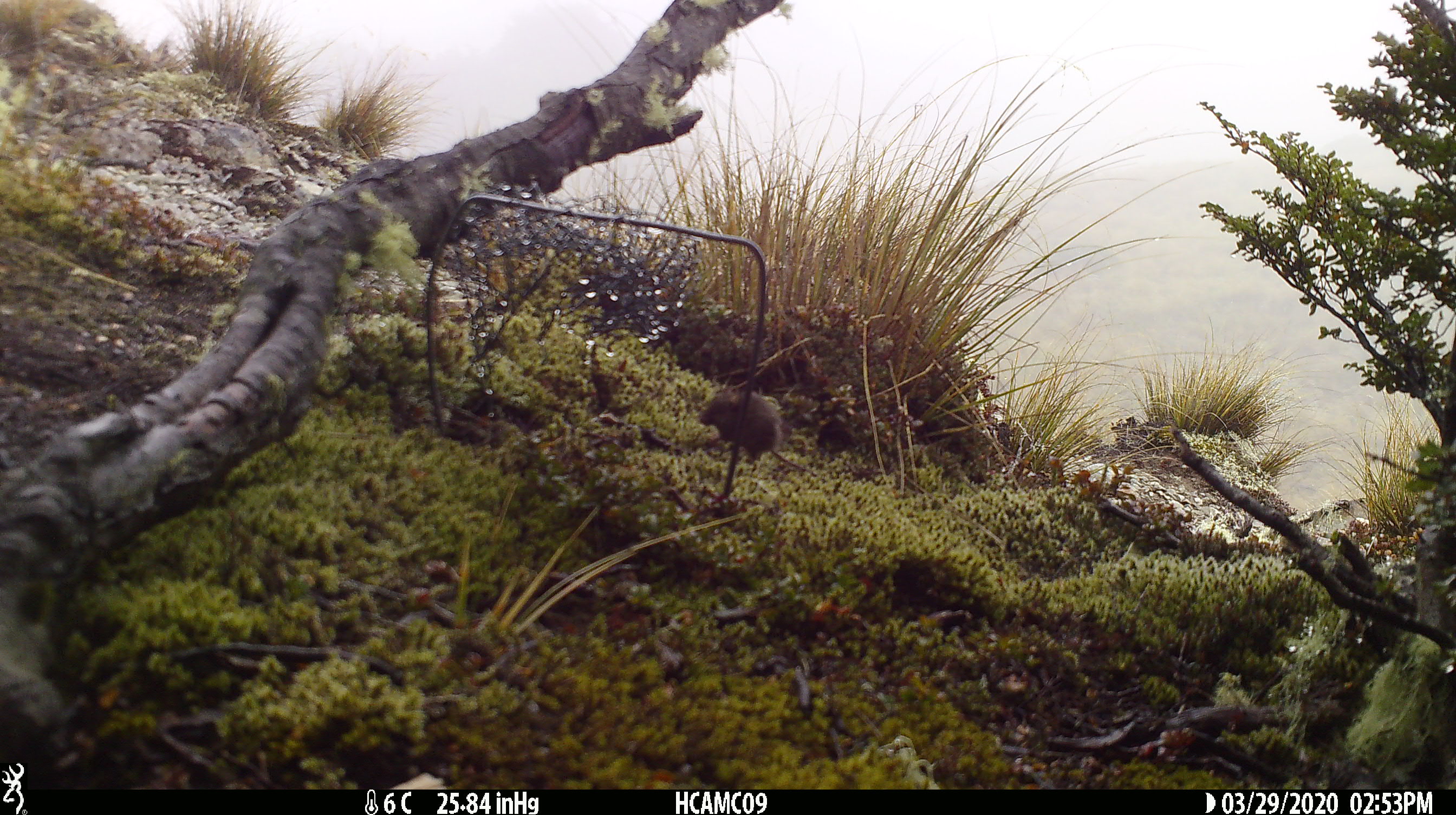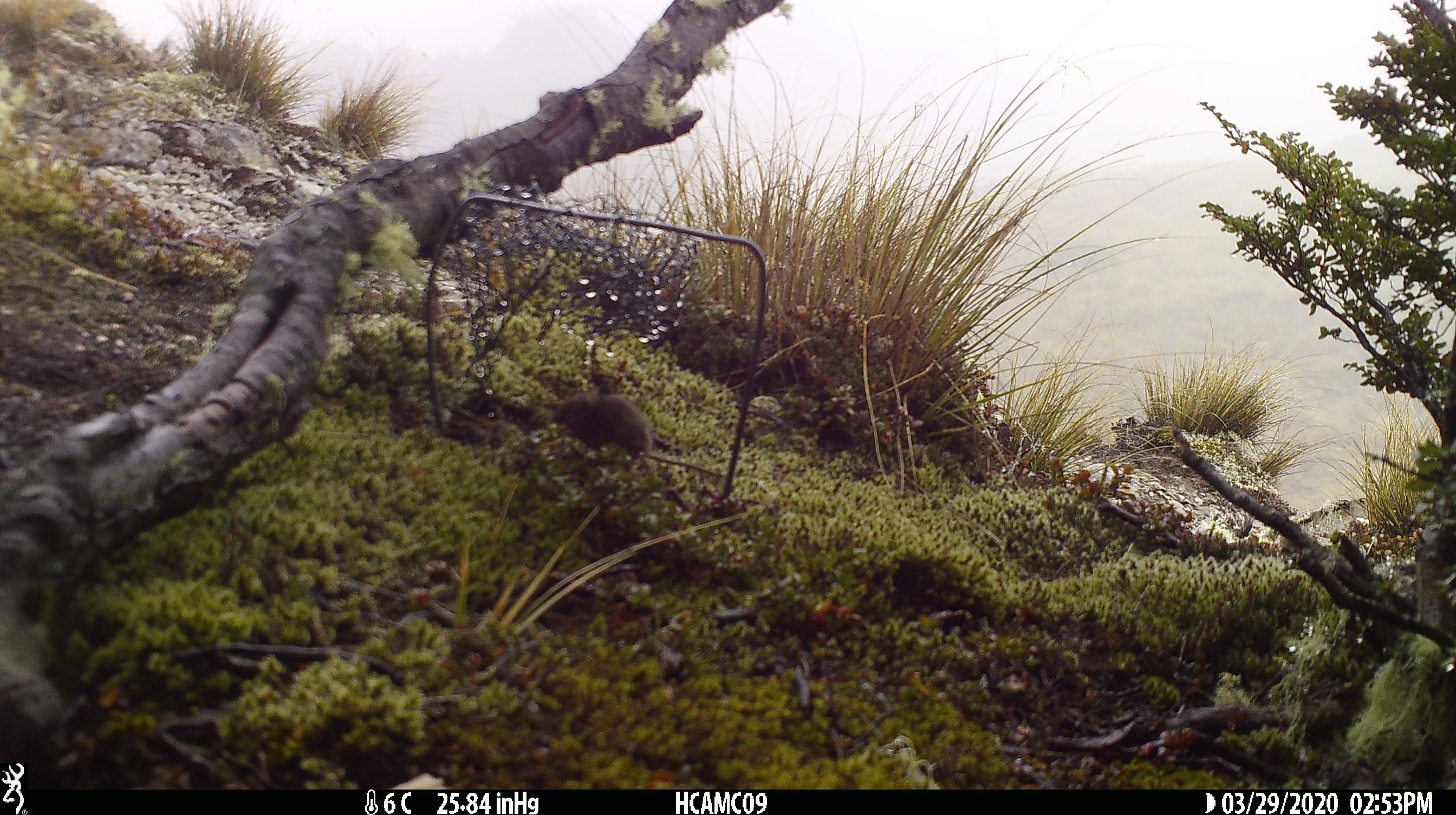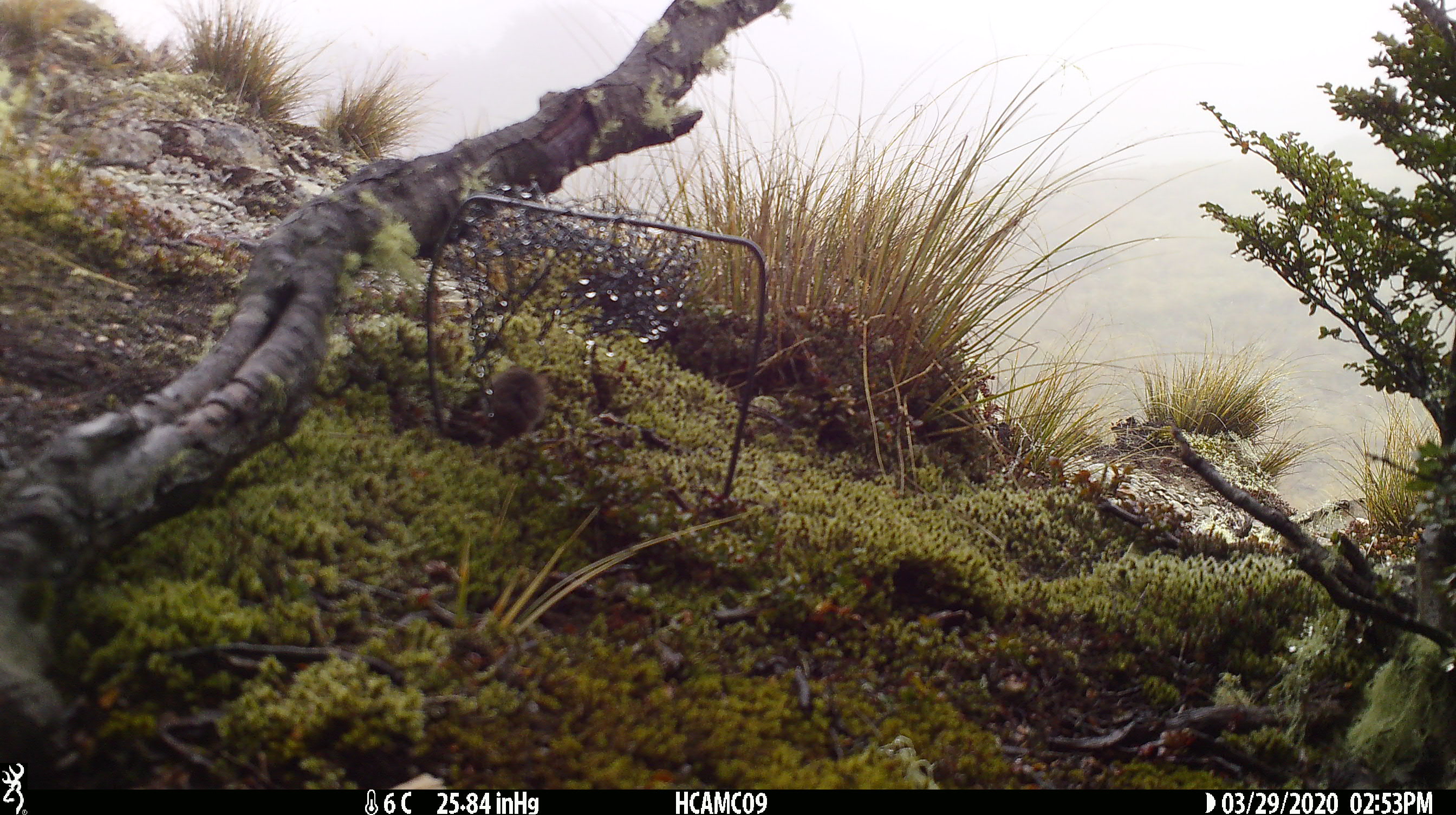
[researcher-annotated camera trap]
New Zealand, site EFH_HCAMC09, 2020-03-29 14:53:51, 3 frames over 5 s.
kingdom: Animalia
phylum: Chordata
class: Mammalia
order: Rodentia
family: Muridae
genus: Mus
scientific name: Mus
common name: mouse